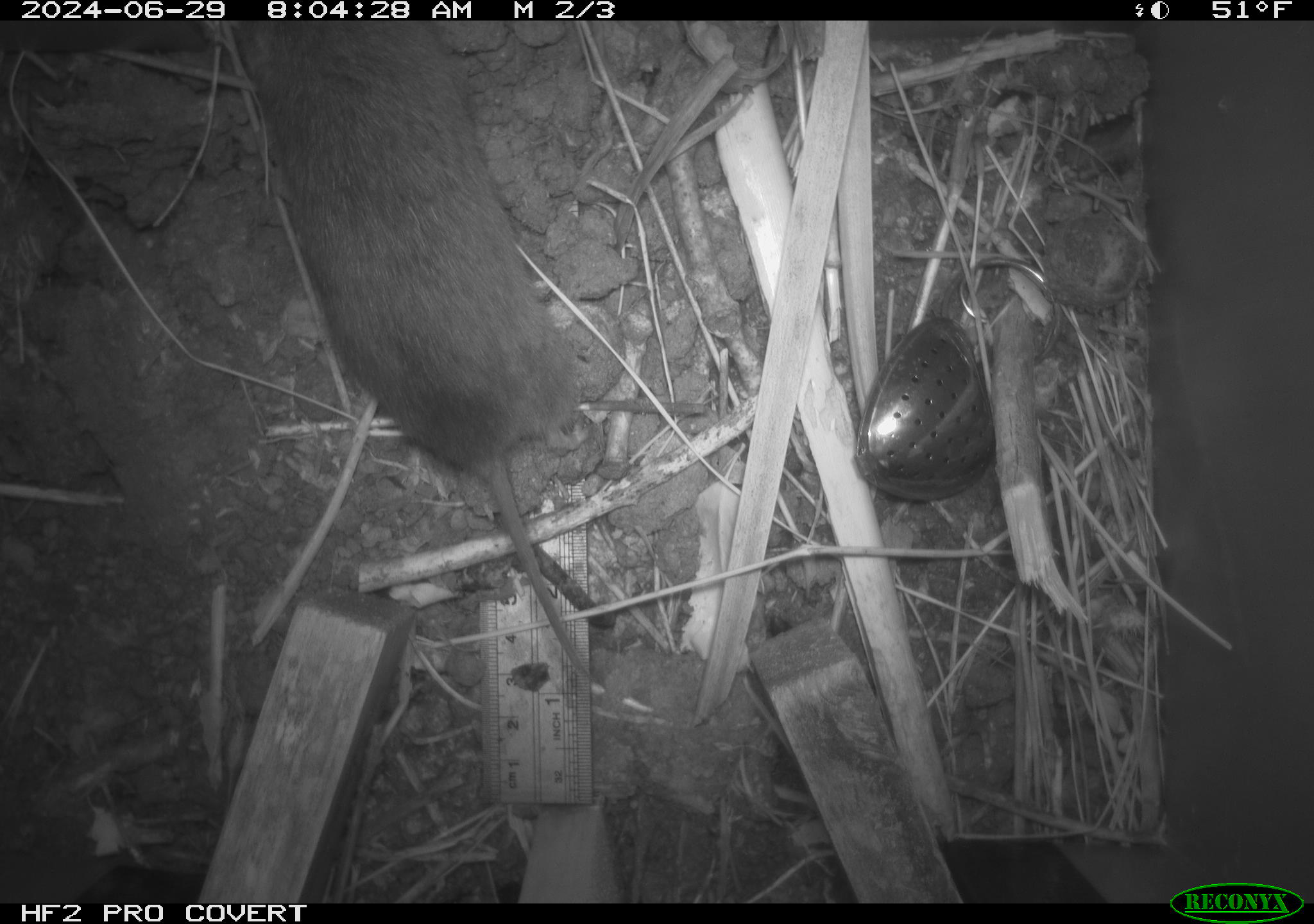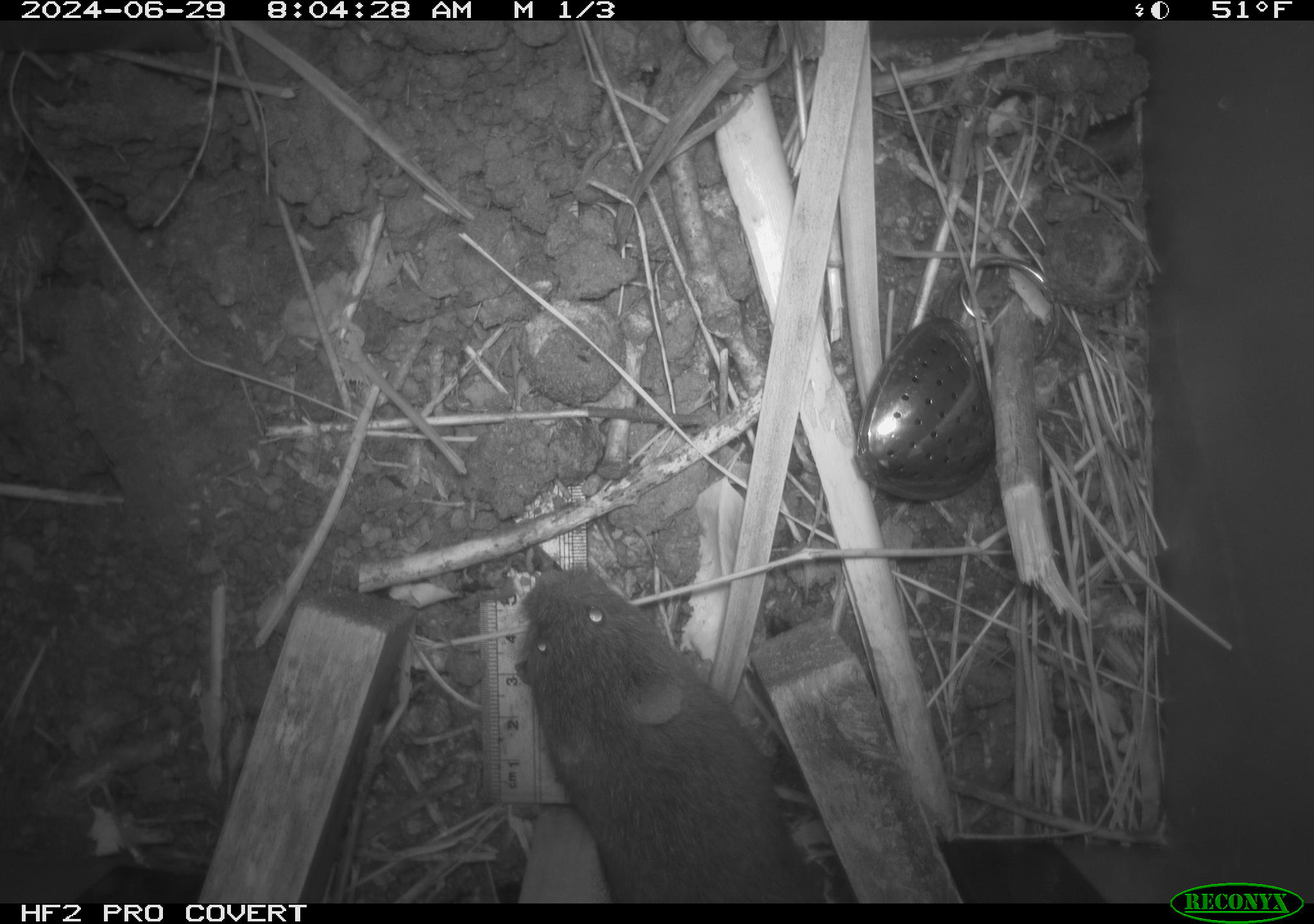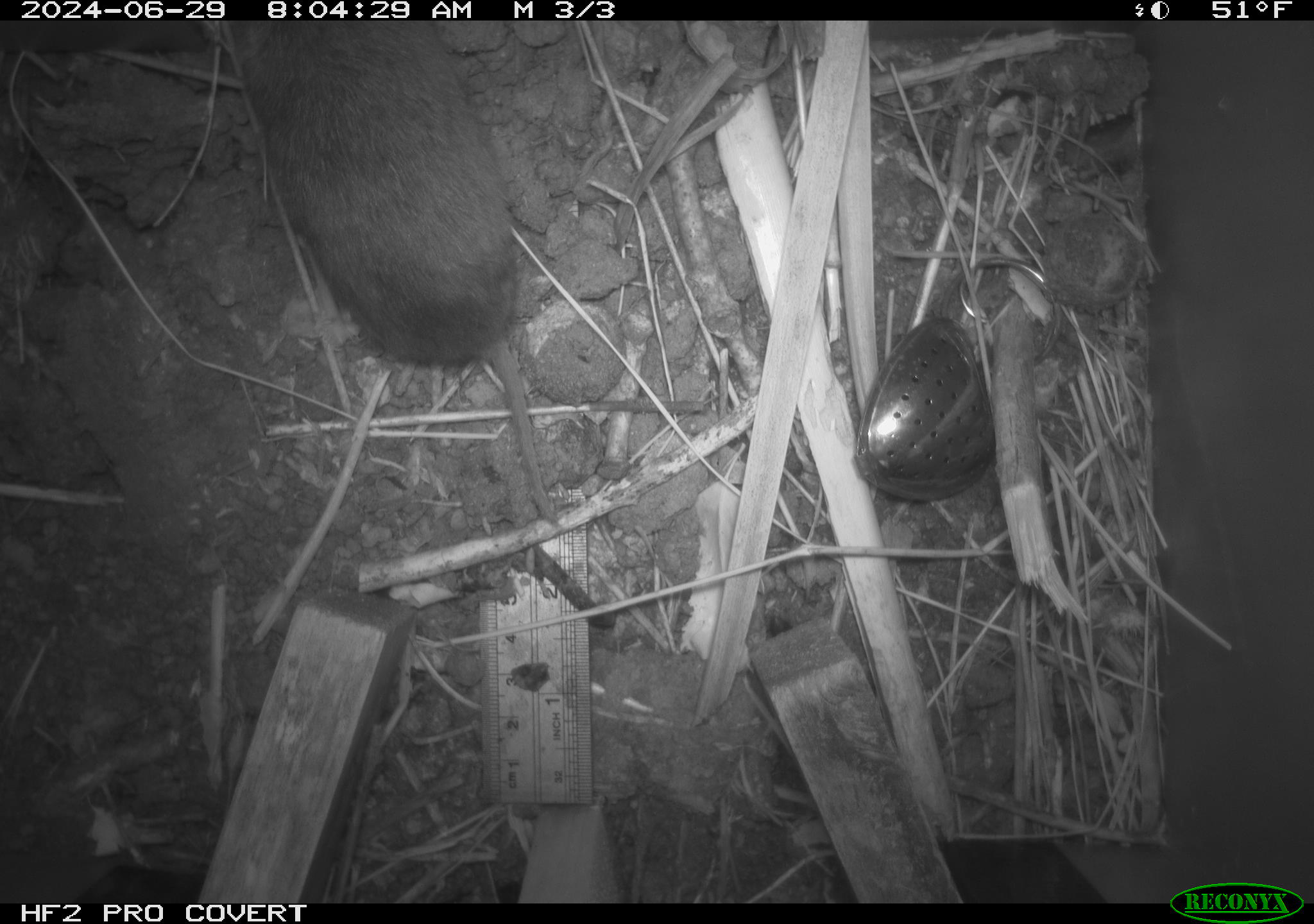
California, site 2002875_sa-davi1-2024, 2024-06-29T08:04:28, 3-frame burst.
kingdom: Animalia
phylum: Chordata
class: Mammalia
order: Rodentia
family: Cricetidae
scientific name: Arvicolinae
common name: voles, lemmings, and muskrats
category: arvicolinae subfamily